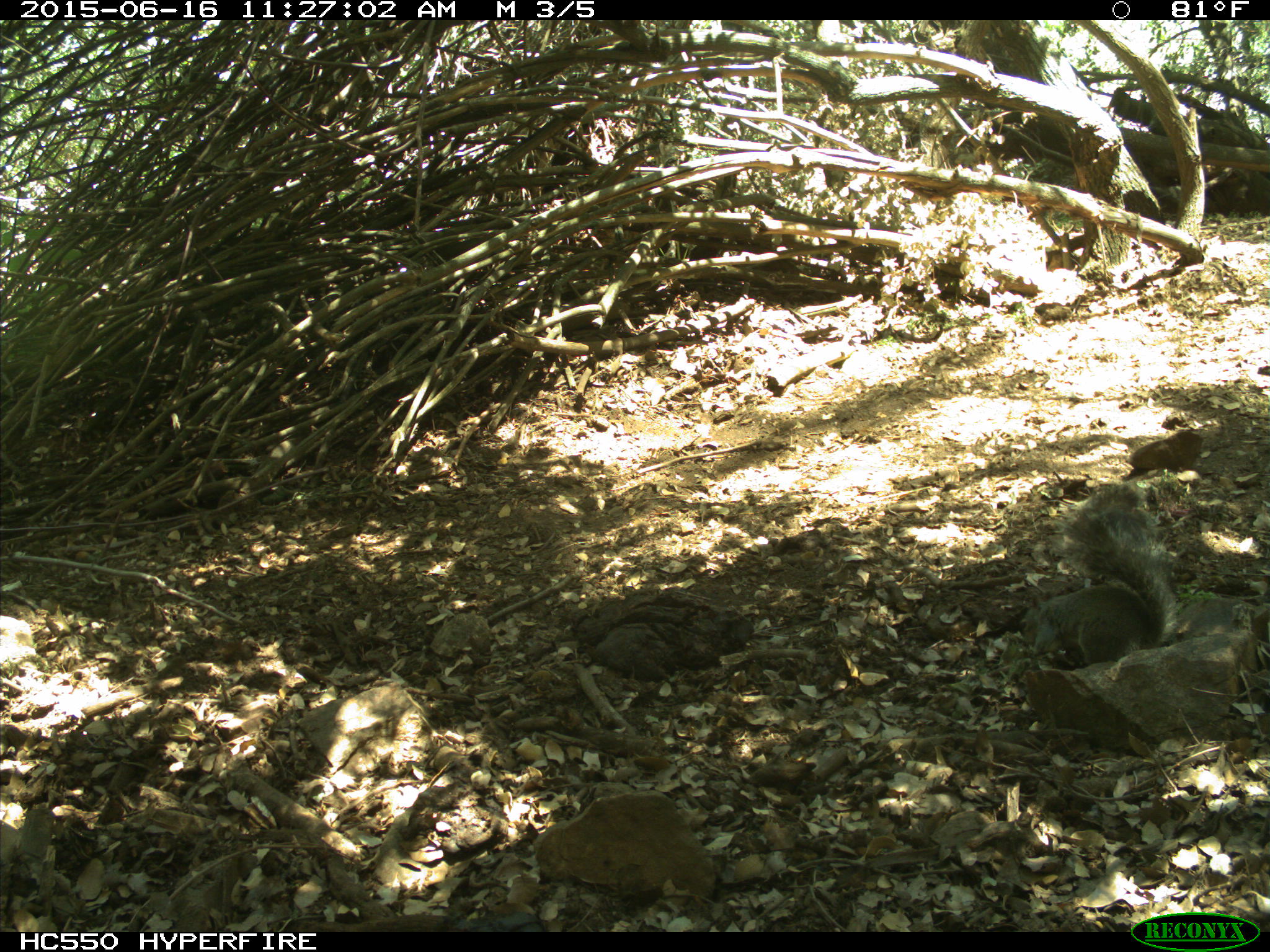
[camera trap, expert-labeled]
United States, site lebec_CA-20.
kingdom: Animalia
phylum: Chordata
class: Mammalia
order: Rodentia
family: Sciuridae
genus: Sciurus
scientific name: Sciurus carolinensis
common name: eastern gray squirrel